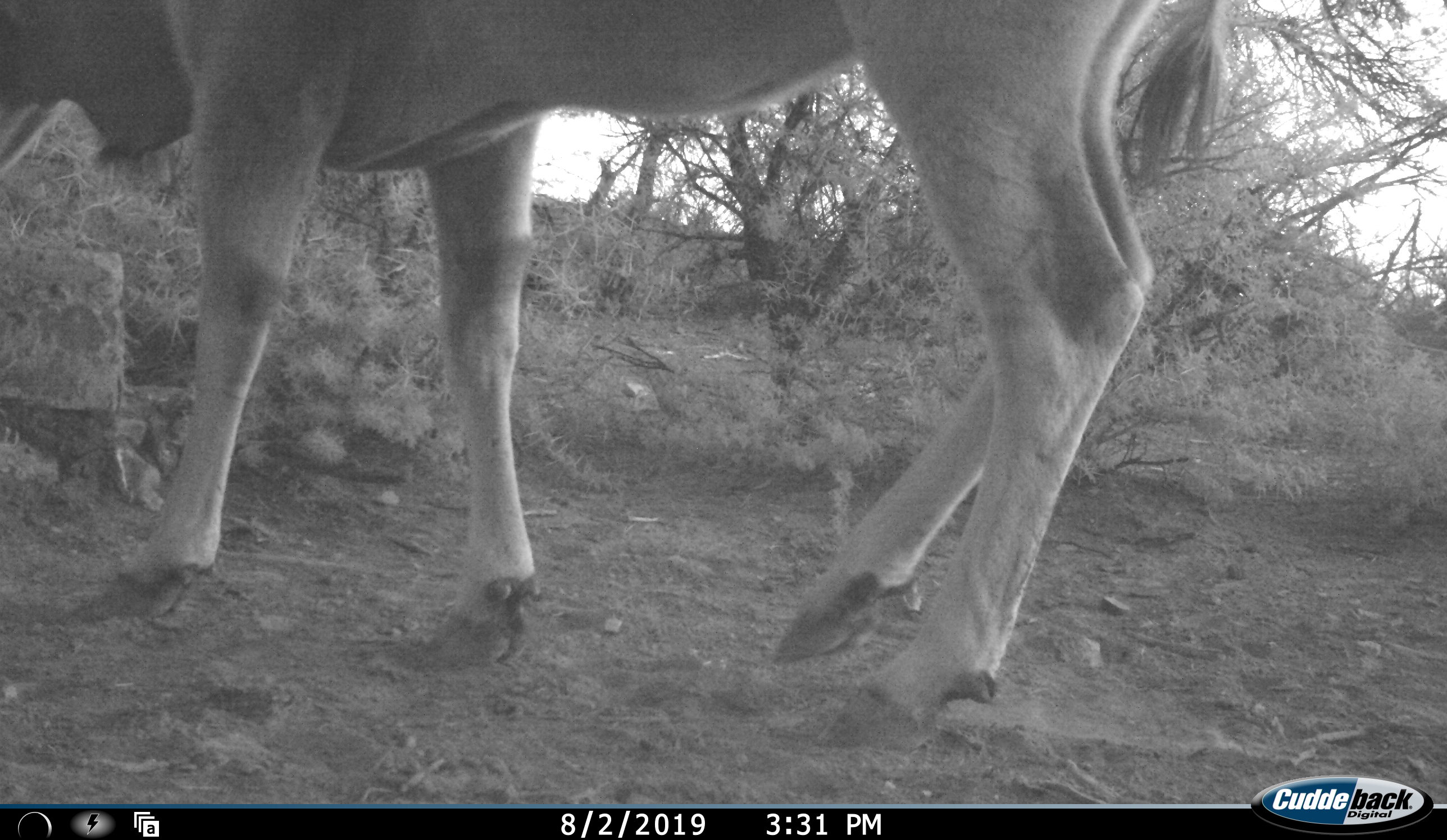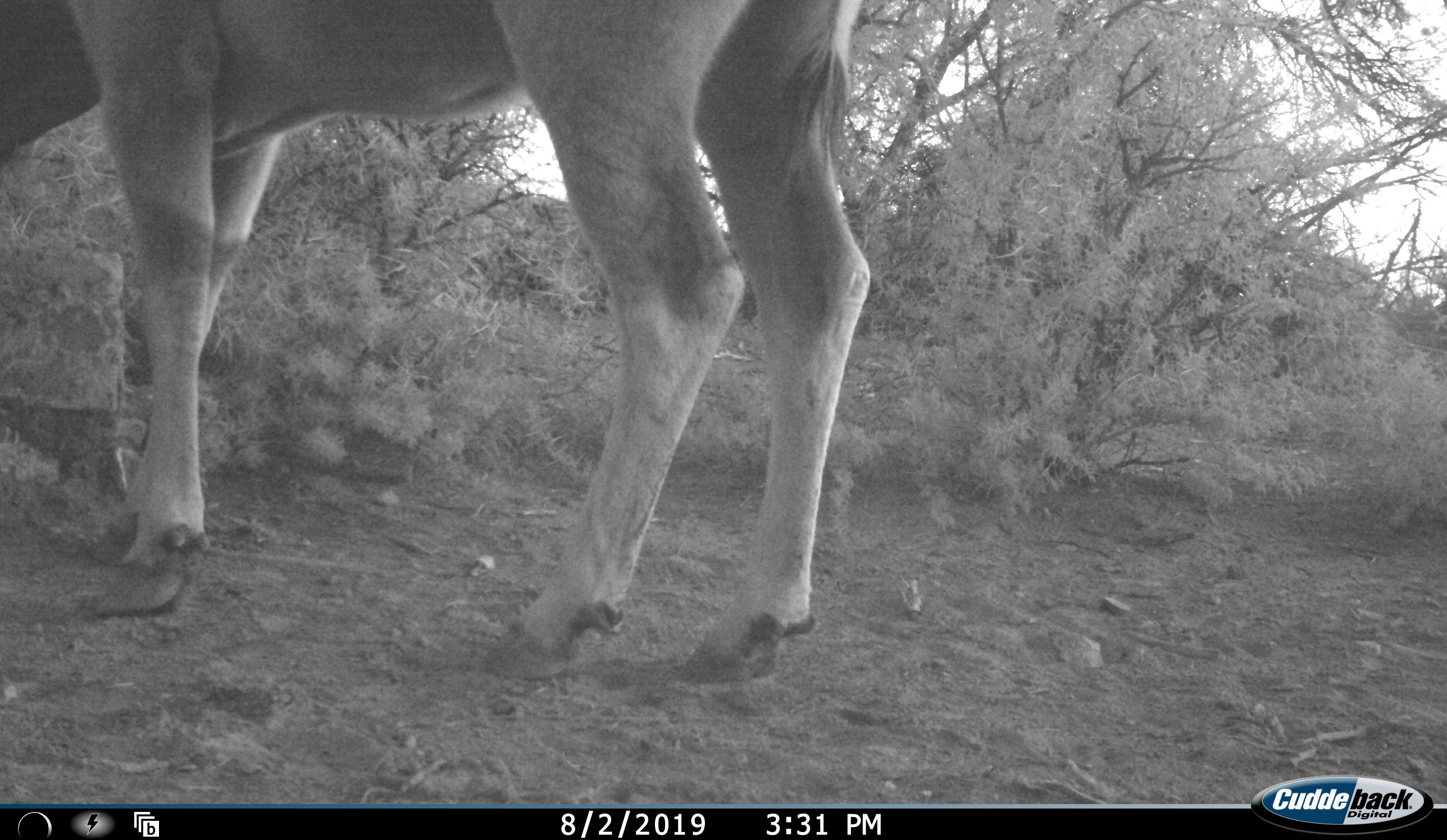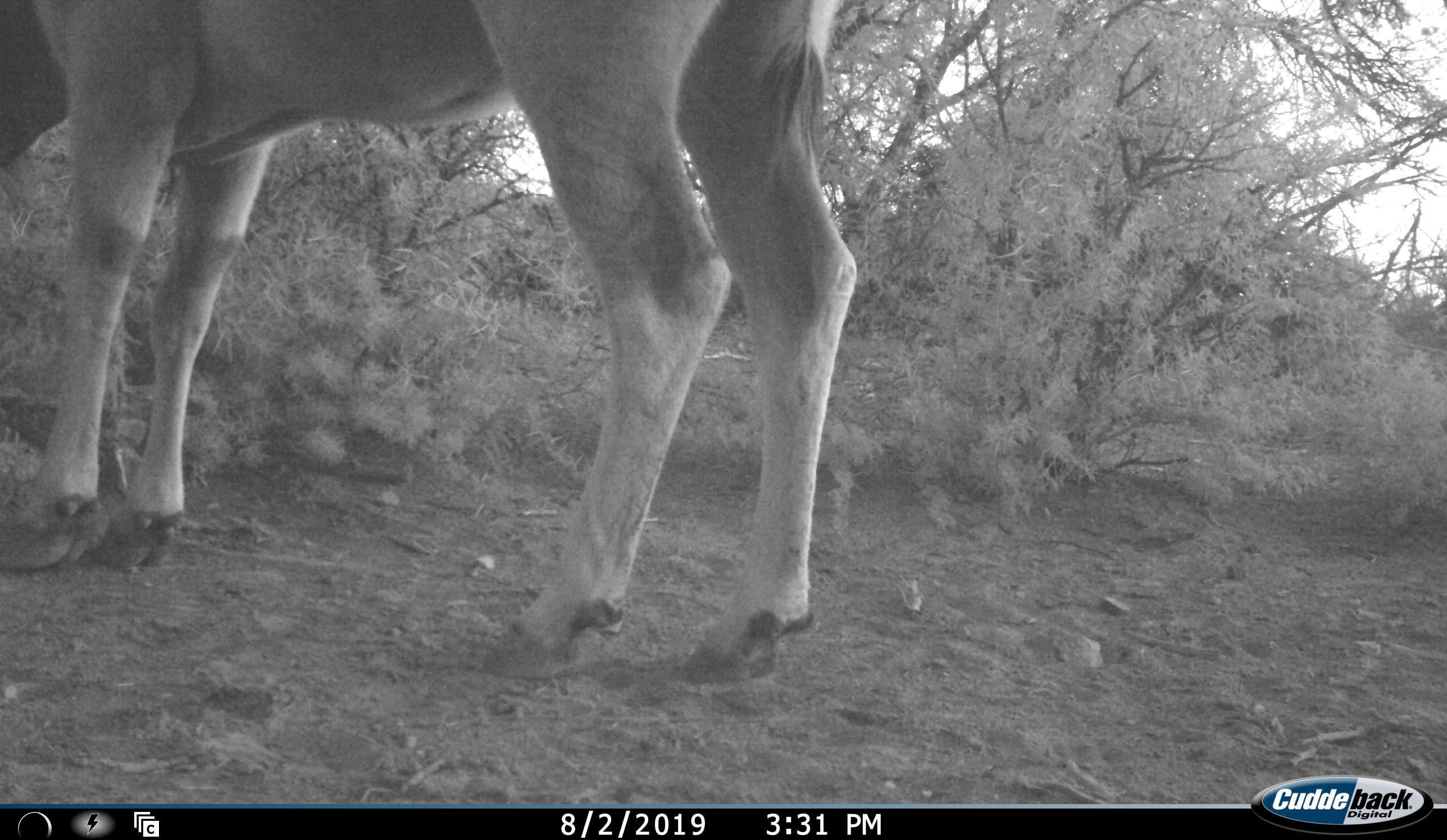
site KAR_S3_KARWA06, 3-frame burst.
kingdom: Animalia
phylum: Chordata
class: Mammalia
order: Artiodactyla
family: Bovidae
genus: Tragelaphus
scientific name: Tragelaphus oryx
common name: eland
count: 1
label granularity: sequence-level